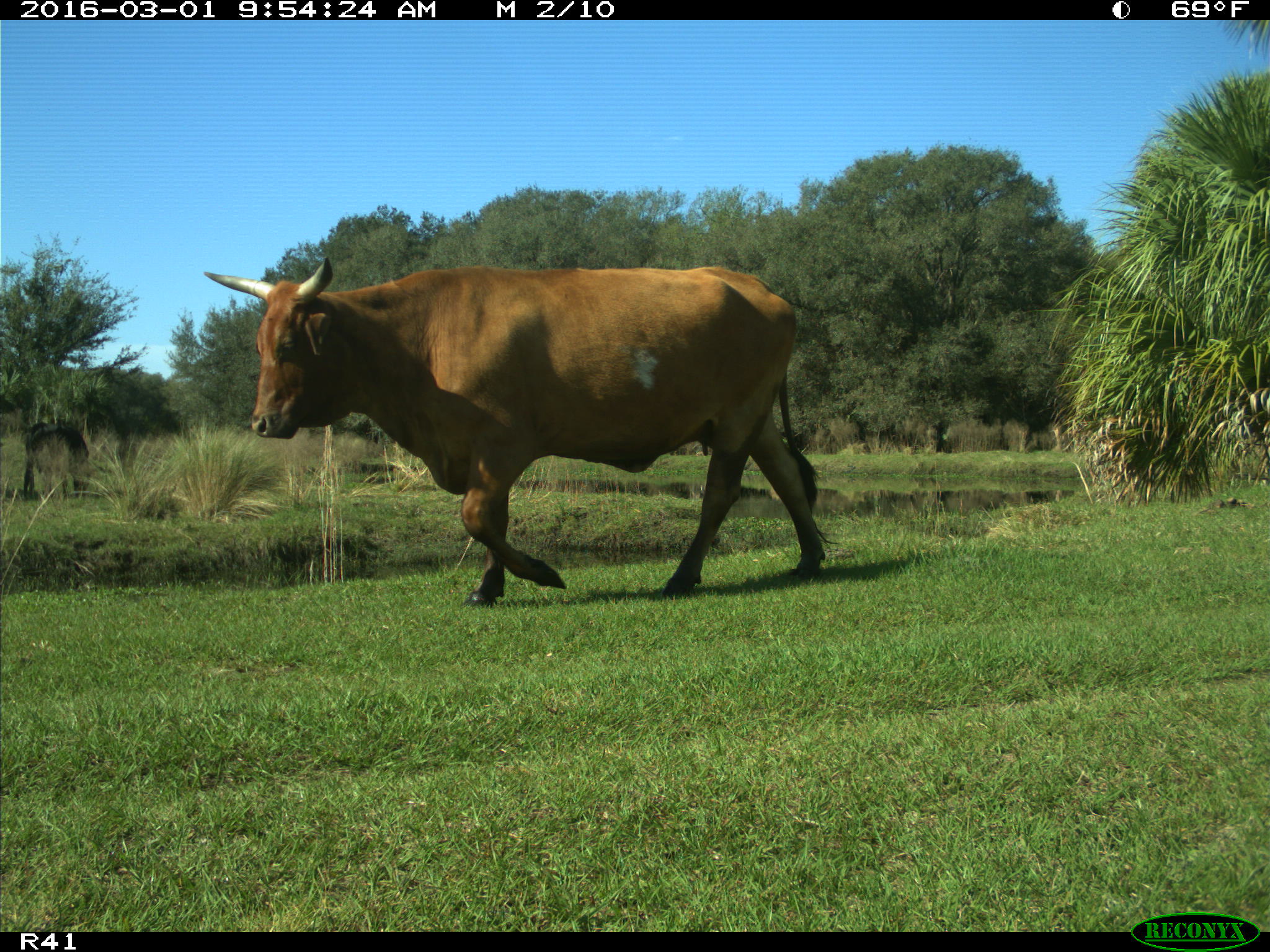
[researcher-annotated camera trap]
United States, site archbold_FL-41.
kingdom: Animalia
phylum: Chordata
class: Mammalia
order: Artiodactyla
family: Bovidae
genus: Bos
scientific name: Bos taurus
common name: domestic cow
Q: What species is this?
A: Bos taurus (domestic cow).